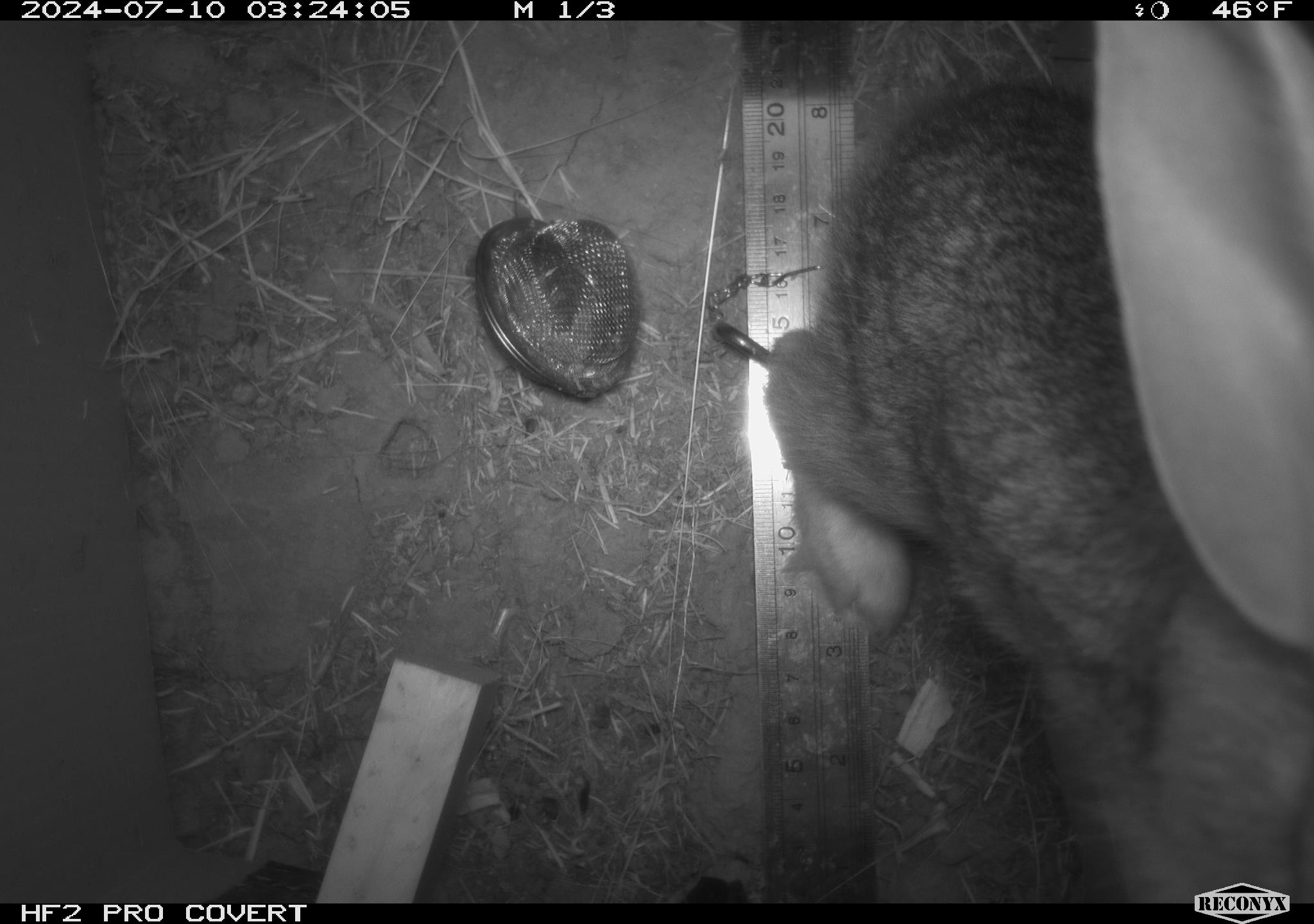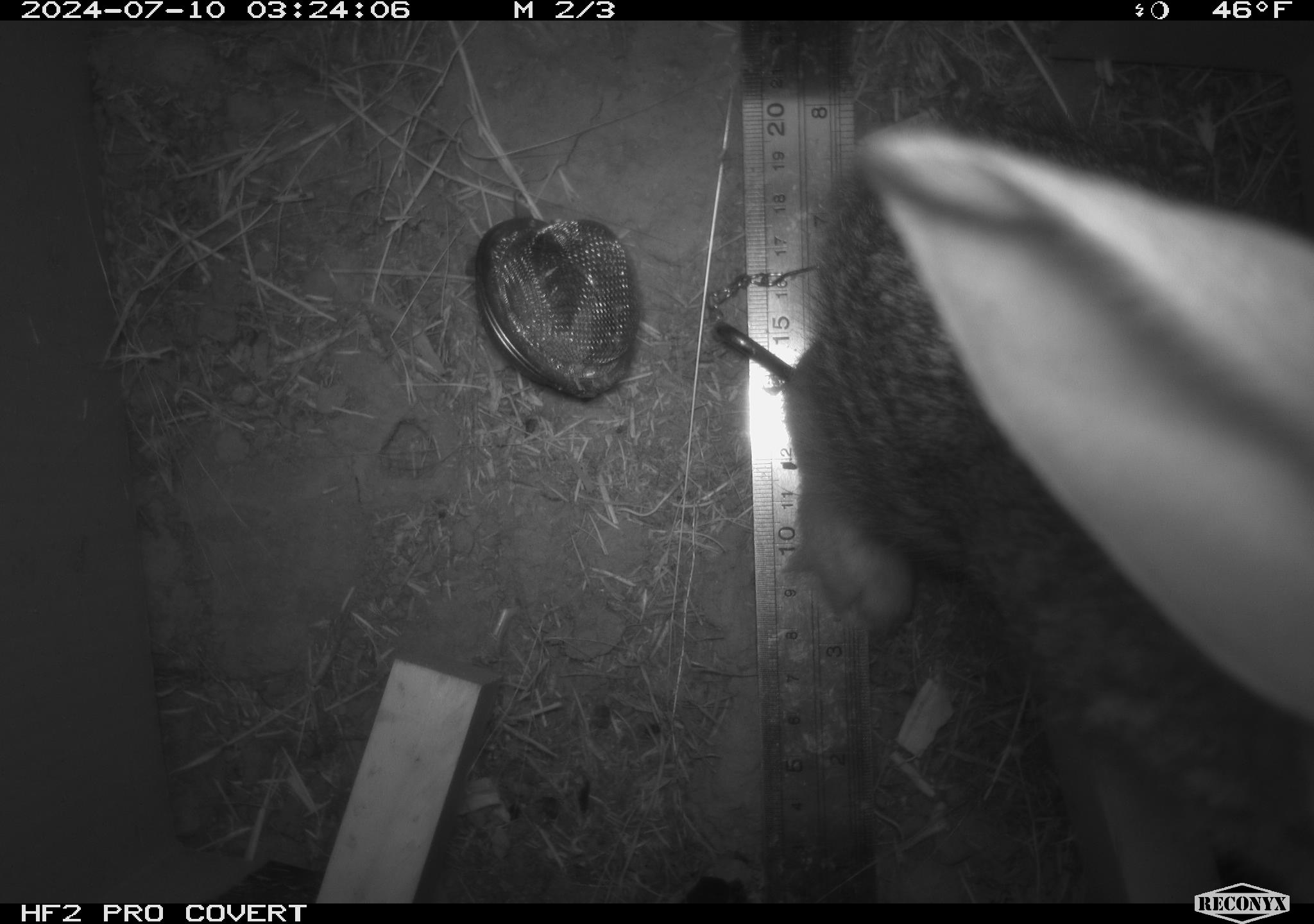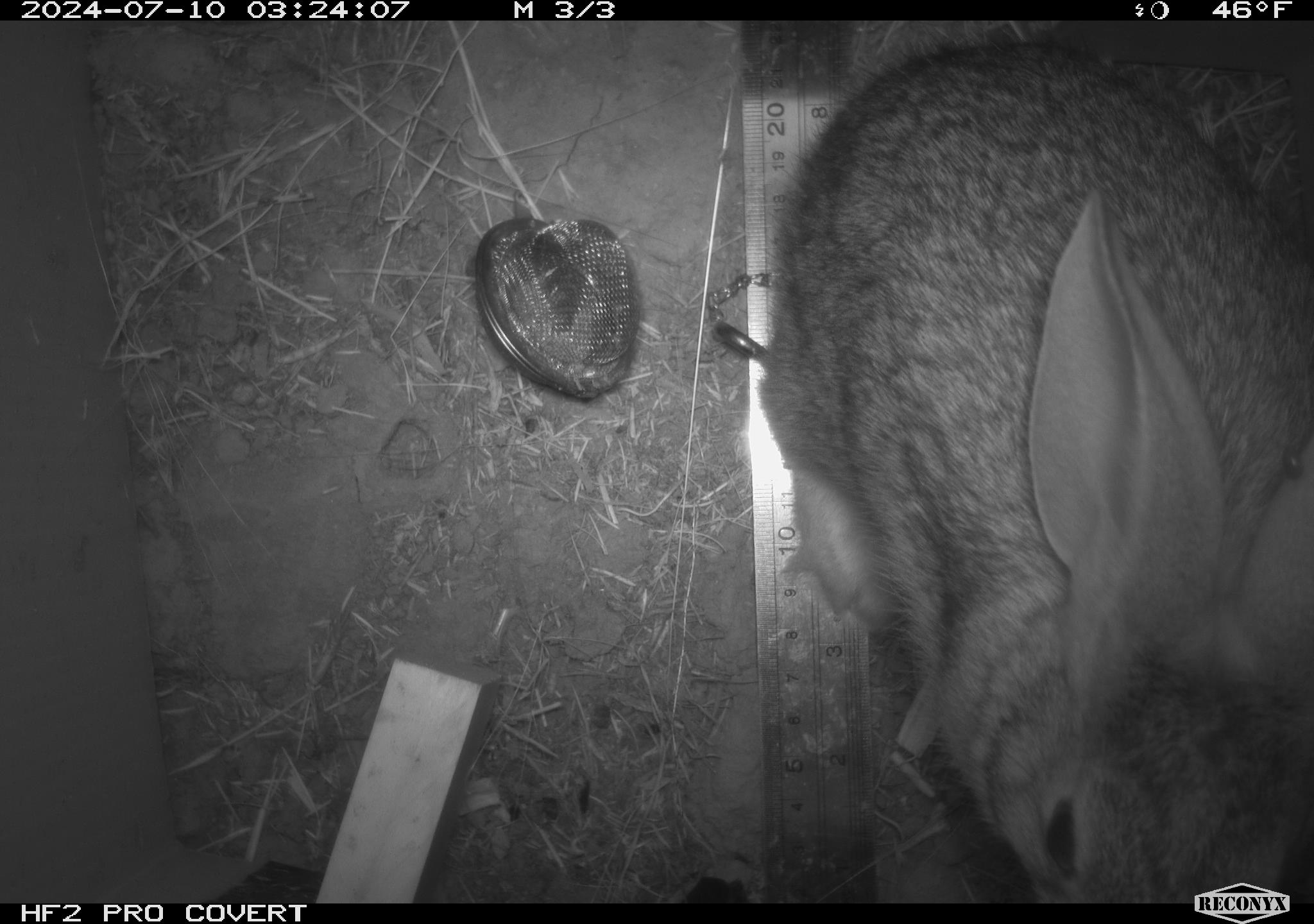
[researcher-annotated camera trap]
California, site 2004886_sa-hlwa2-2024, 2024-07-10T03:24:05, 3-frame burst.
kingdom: Animalia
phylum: Chordata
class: Mammalia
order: Lagomorpha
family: Leporidae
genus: Sylvilagus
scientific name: Sylvilagus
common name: cottontail rabbits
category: sylvilagus species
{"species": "sylvilagus species (cottontail rabbits) (Sylvilagus)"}